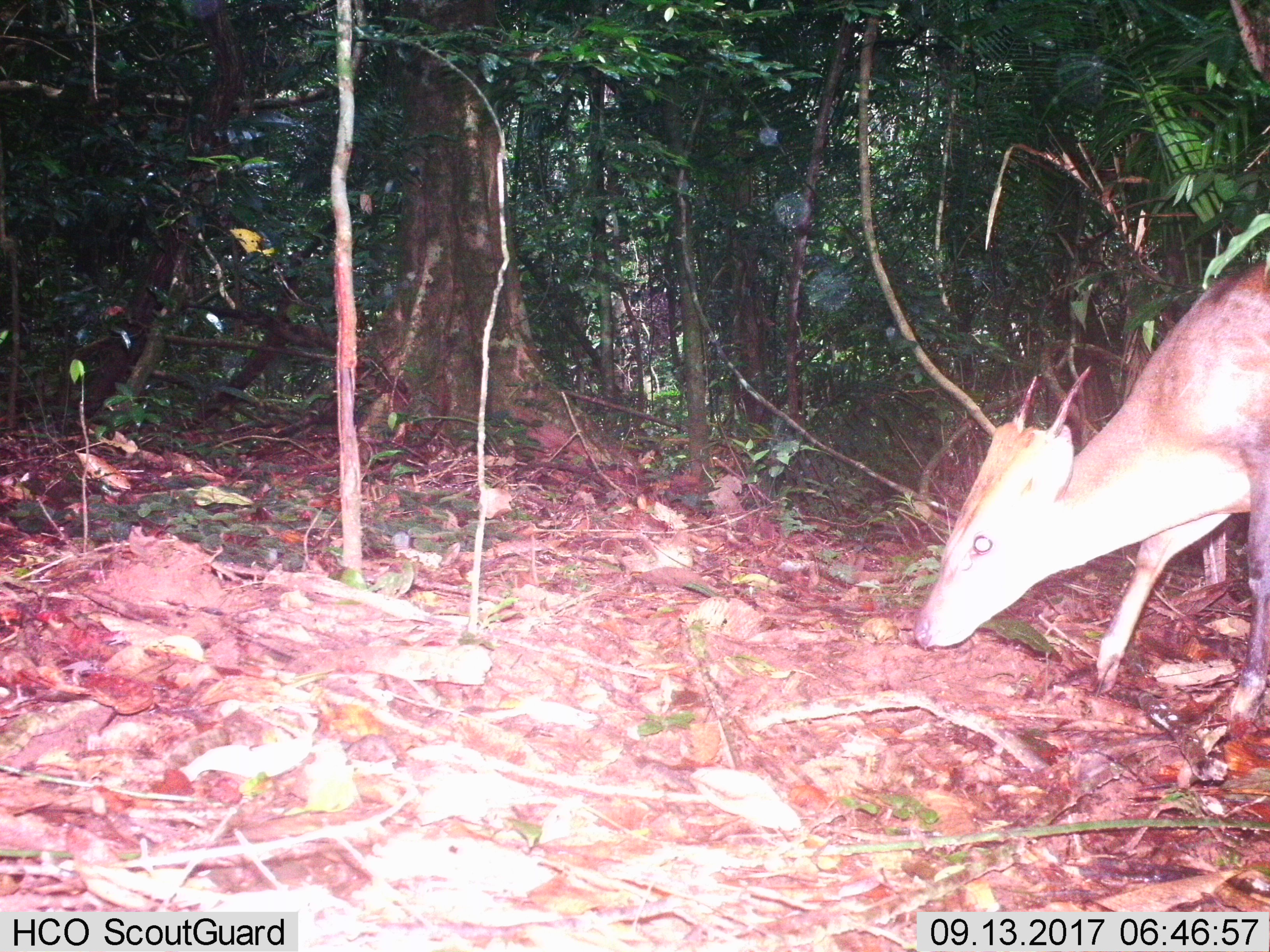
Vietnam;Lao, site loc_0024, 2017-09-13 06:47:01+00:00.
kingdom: Animalia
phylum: Chordata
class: Mammalia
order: Artiodactyla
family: Cervidae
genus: Muntiacus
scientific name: Muntiacus vuquangensis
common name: large-antlered muntjac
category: large antlered muntjac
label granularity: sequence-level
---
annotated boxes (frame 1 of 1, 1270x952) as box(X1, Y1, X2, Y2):
large antlered muntjac: box(910, 256, 1270, 717)